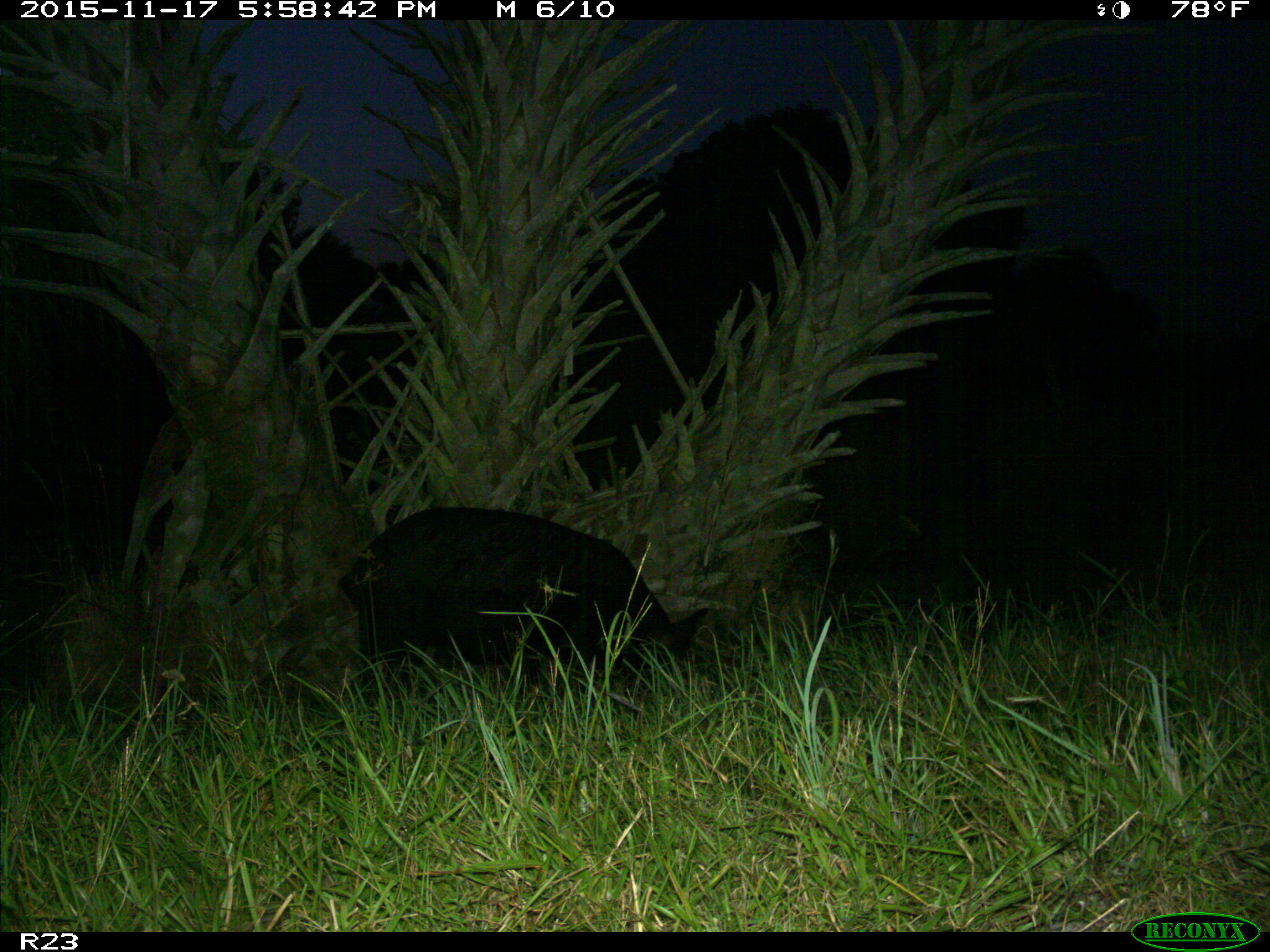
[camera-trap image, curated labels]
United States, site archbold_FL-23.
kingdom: Animalia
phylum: Chordata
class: Mammalia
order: Artiodactyla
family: Suidae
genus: Sus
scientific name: Sus scrofa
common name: wild boar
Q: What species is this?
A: Sus scrofa (wild boar).